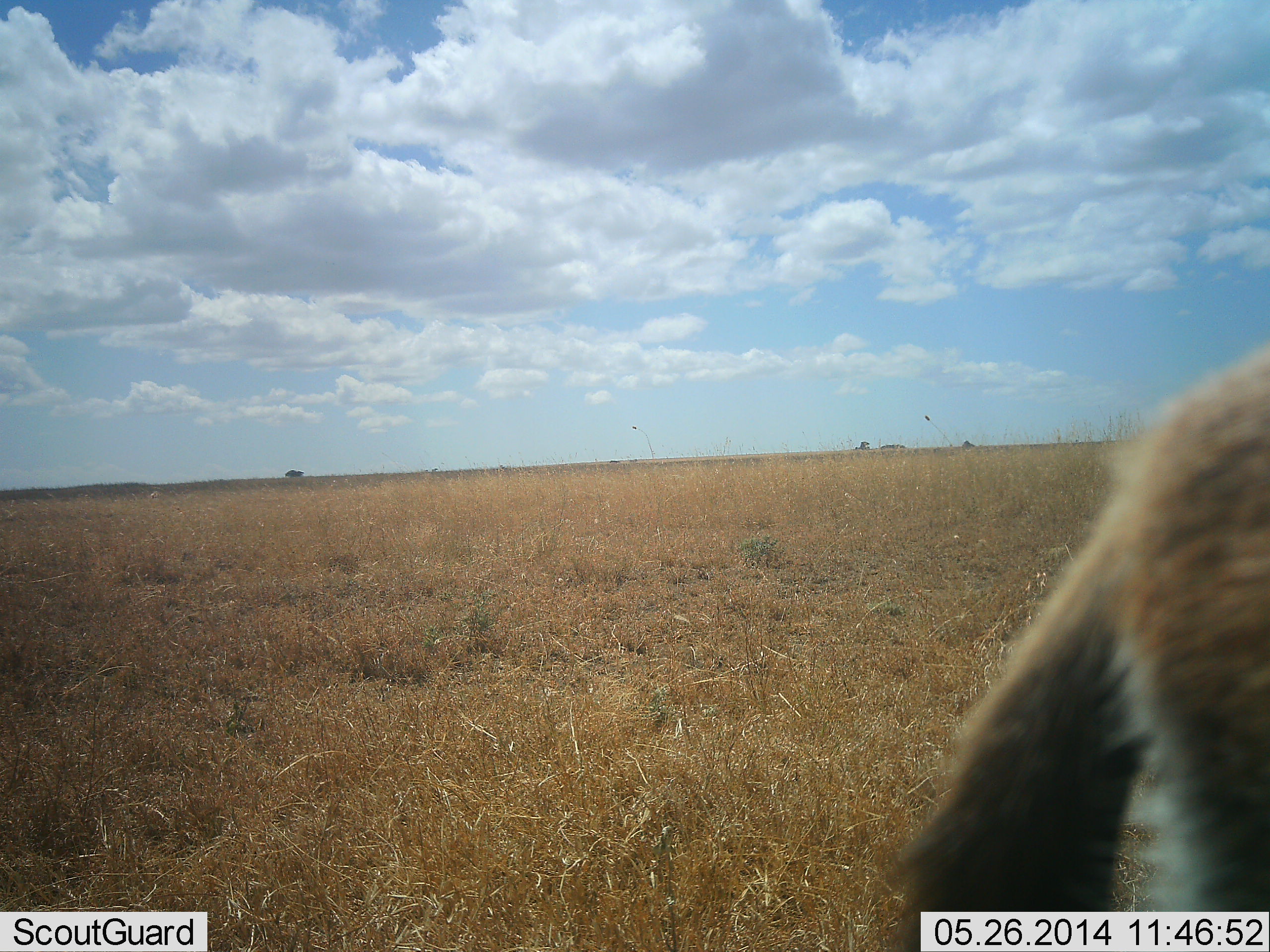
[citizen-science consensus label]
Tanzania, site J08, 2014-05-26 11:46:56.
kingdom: Animalia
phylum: Chordata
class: Mammalia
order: Artiodactyla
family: Bovidae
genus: Eudorcas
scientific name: Eudorcas thomsonii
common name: thomson's gazelle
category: gazellethomsons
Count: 1.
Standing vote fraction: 90%.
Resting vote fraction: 0%.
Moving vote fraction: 10%.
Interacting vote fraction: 0%.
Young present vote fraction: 0%.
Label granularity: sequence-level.